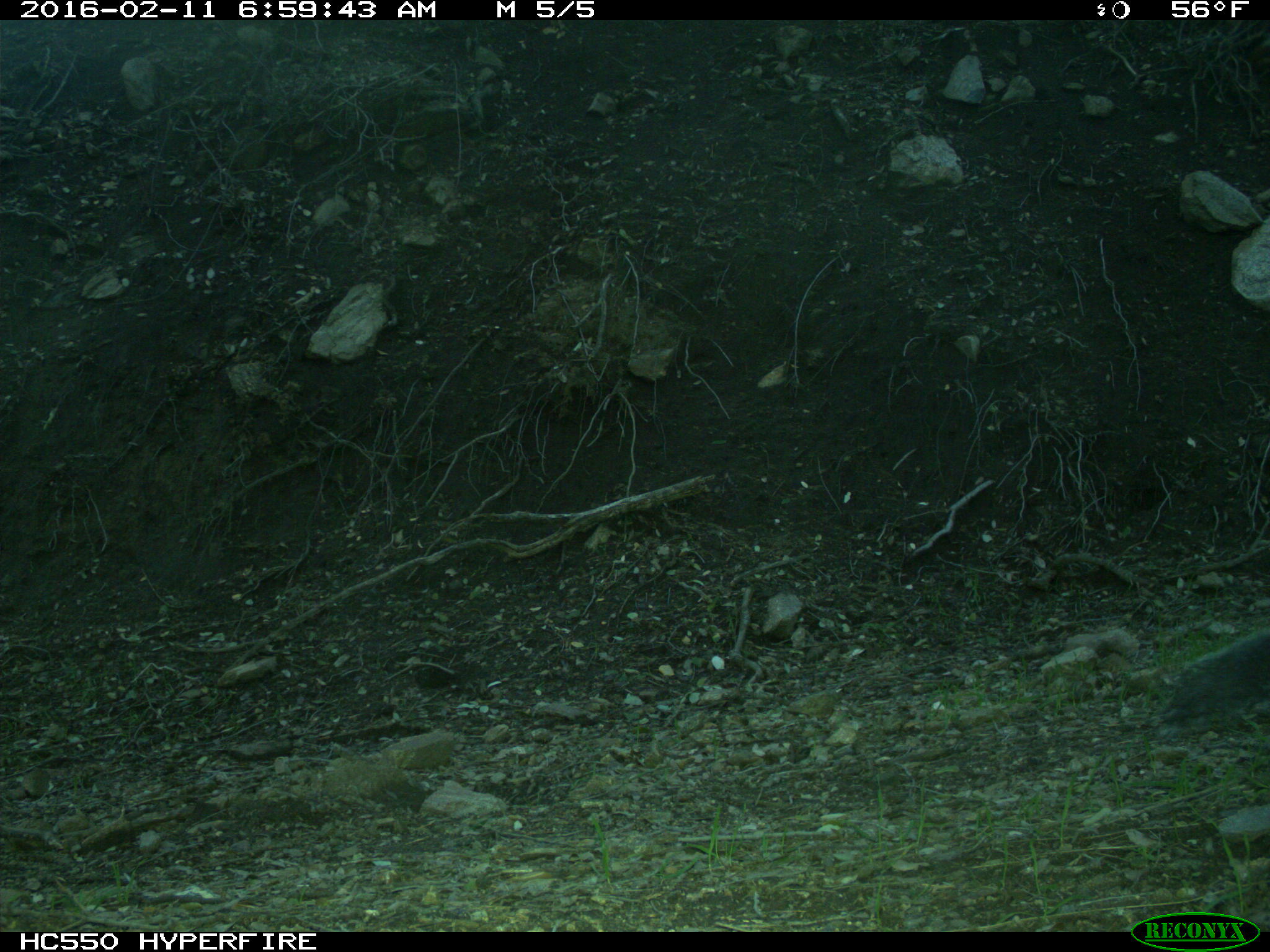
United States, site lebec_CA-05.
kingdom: Animalia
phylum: Chordata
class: Mammalia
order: Rodentia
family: Sciuridae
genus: Sciurus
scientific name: Sciurus carolinensis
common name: eastern gray squirrel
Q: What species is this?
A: Sciurus carolinensis (eastern gray squirrel).